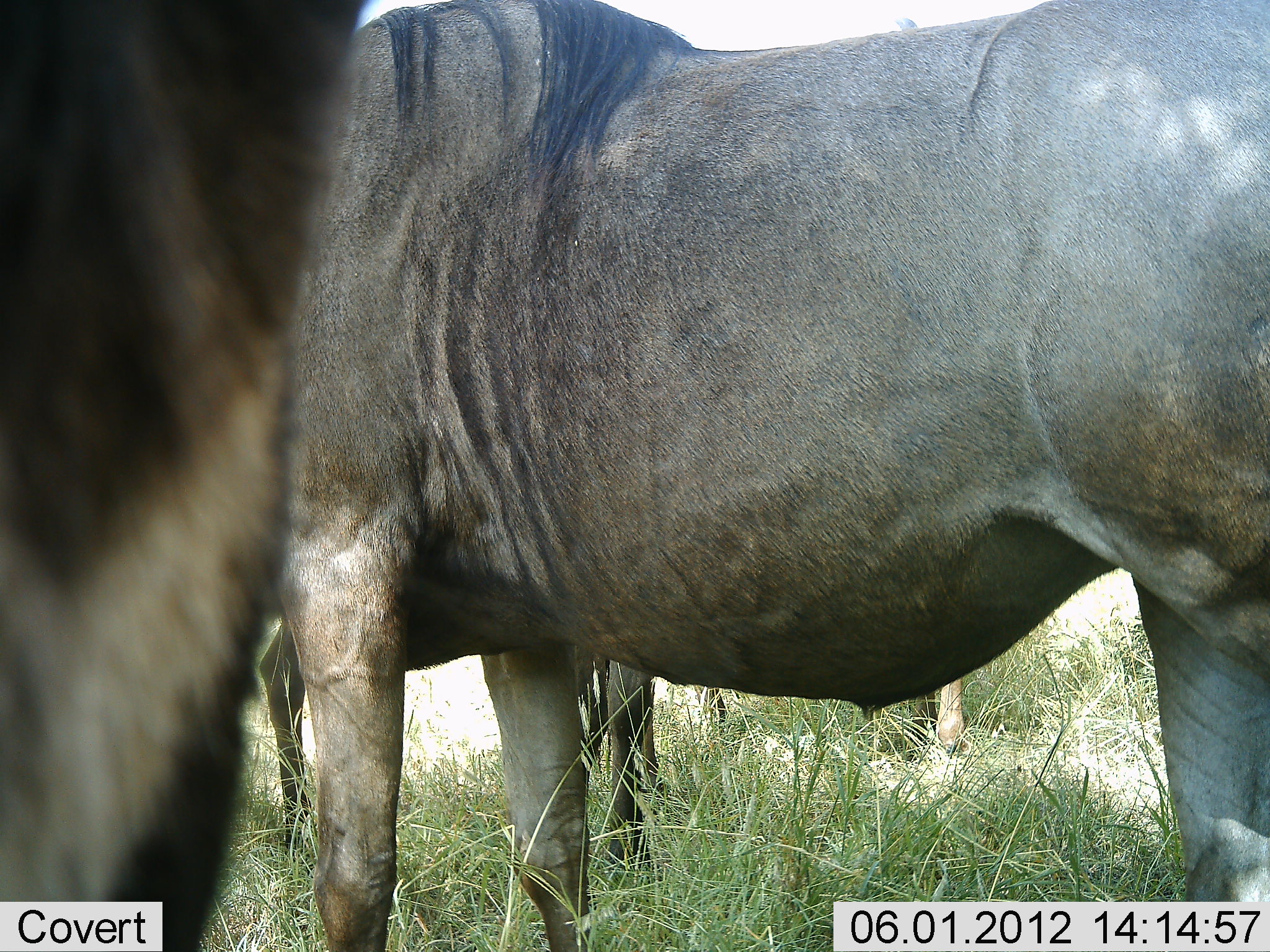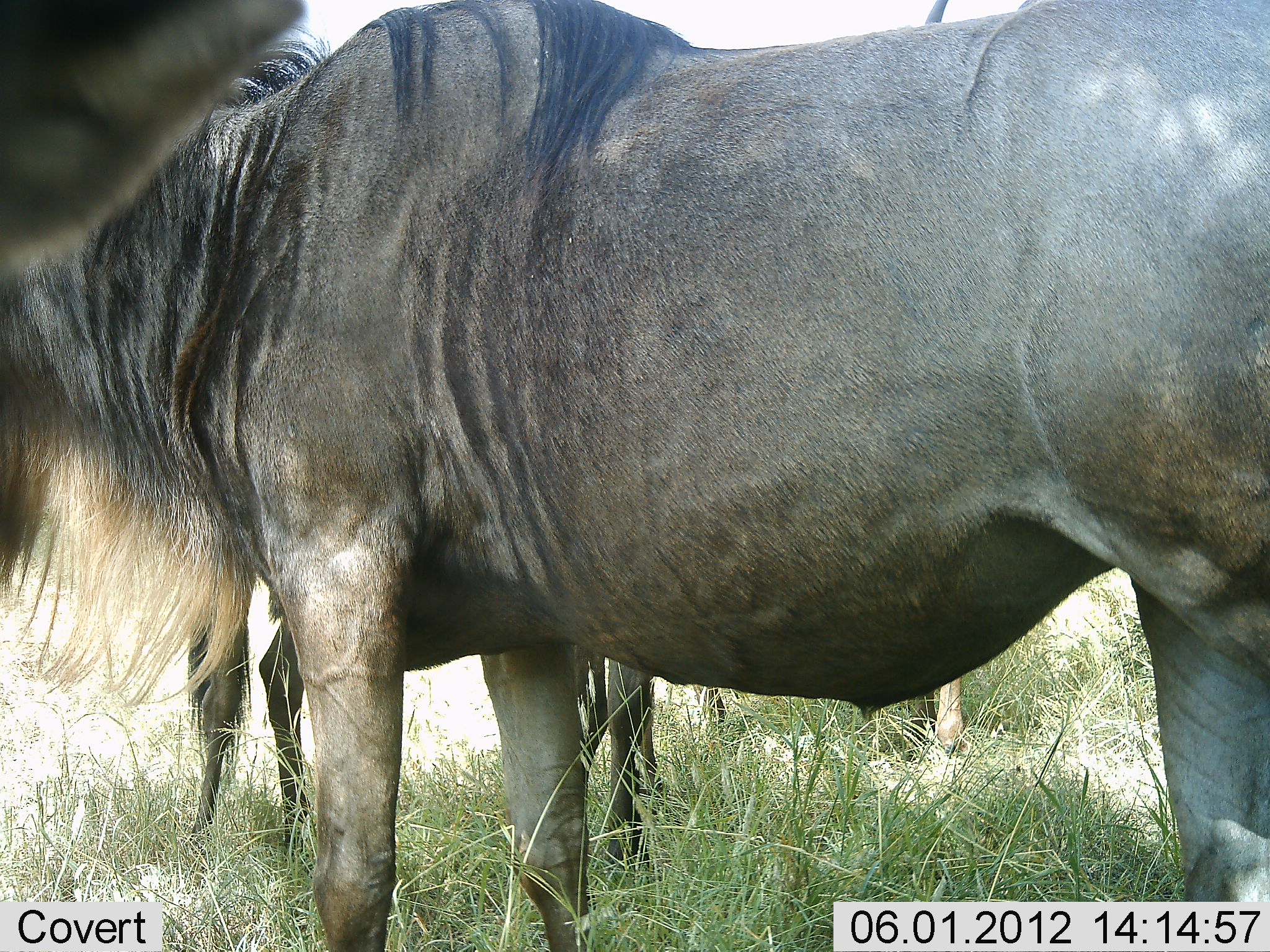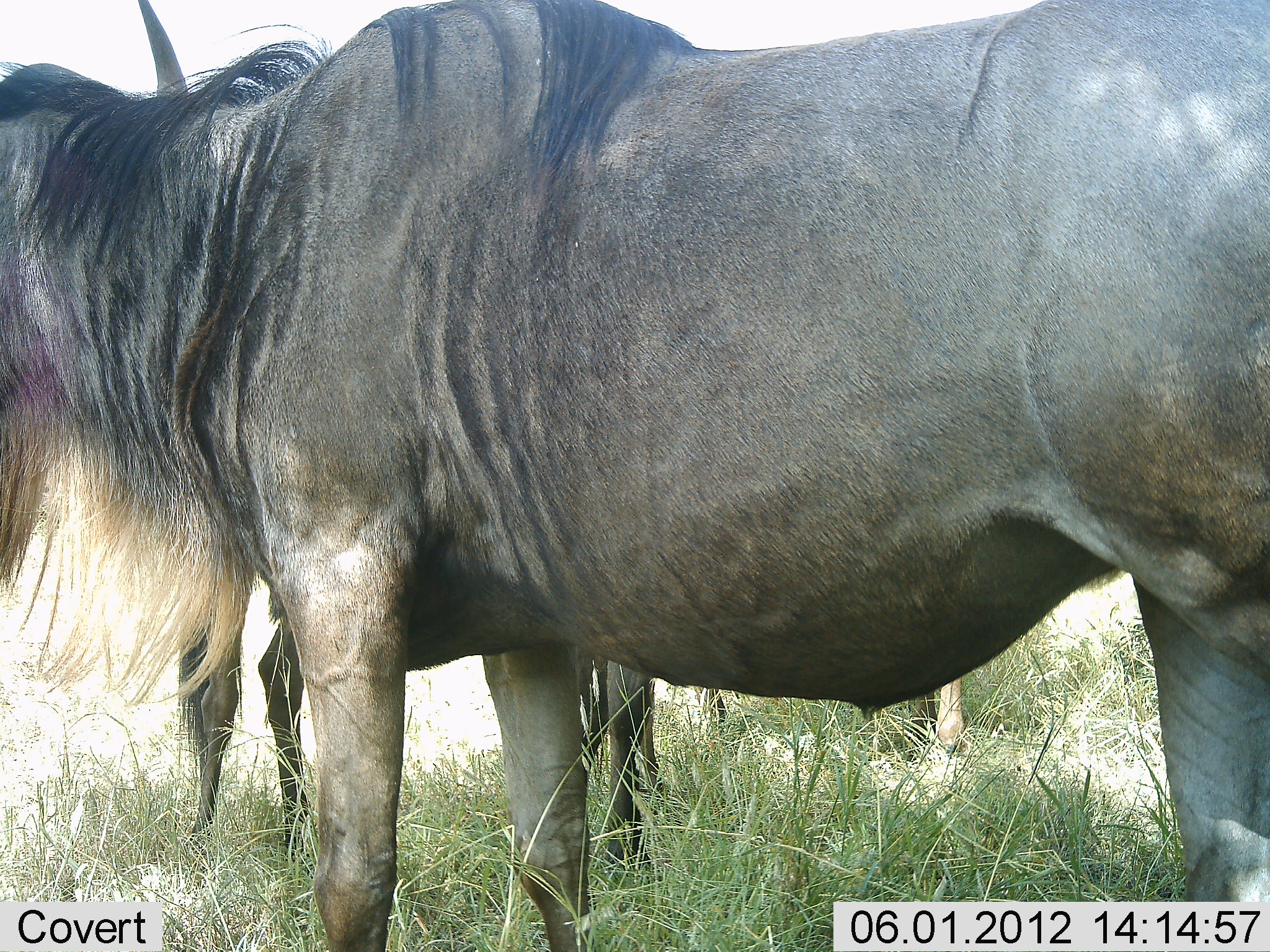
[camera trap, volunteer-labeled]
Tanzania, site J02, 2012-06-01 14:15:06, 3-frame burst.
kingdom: Animalia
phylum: Chordata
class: Mammalia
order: Artiodactyla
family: Bovidae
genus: Connochaetes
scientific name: Connochaetes taurinus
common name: blue wildebeest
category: wildebeest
Wildebeest (blue wildebeest) (Connochaetes taurinus), count 3. Behavior (volunteer vote fractions): standing 100%, resting 0%, moving 20%, interacting 0%. Young present (vote fraction): 0%. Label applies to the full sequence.